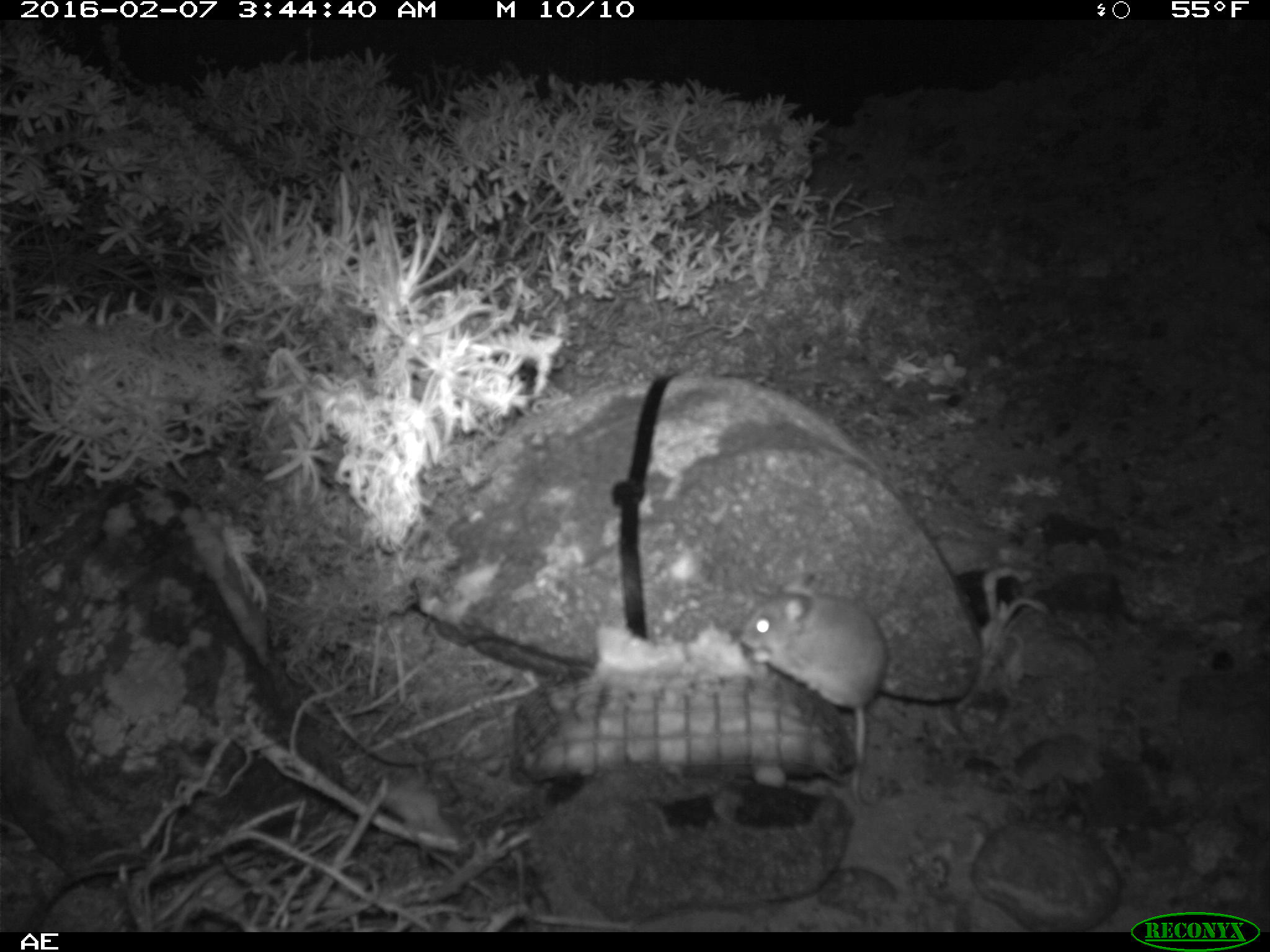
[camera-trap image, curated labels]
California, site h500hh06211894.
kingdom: Animalia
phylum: Chordata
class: Mammalia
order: Rodentia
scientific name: Rodentia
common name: rodent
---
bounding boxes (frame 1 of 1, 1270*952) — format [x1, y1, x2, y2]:
rodent: [737, 573, 885, 803]